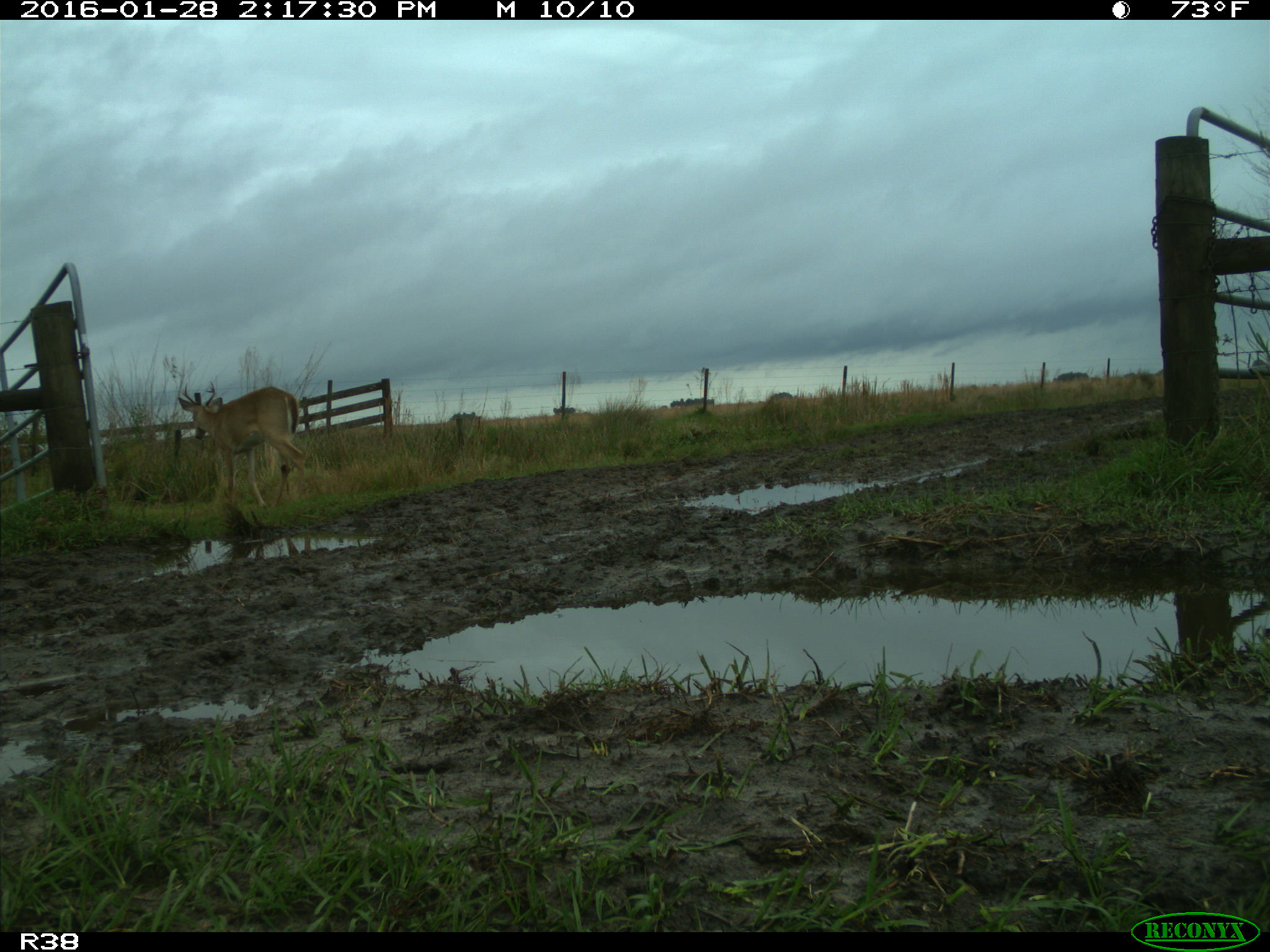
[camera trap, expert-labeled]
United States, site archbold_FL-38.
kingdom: Animalia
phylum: Chordata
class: Mammalia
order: Artiodactyla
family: Cervidae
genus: Odocoileus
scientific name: Odocoileus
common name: deer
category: unidentified deer